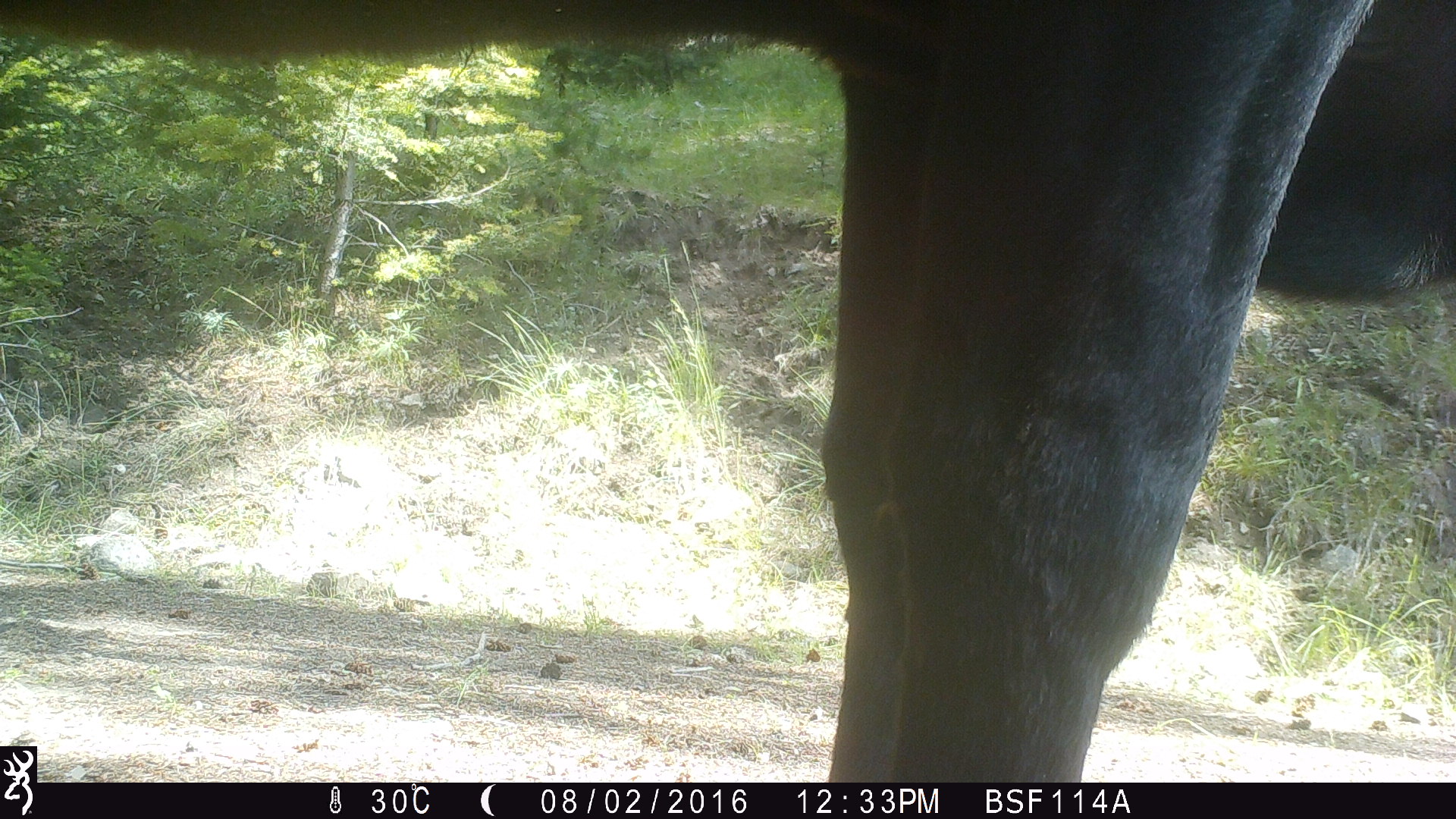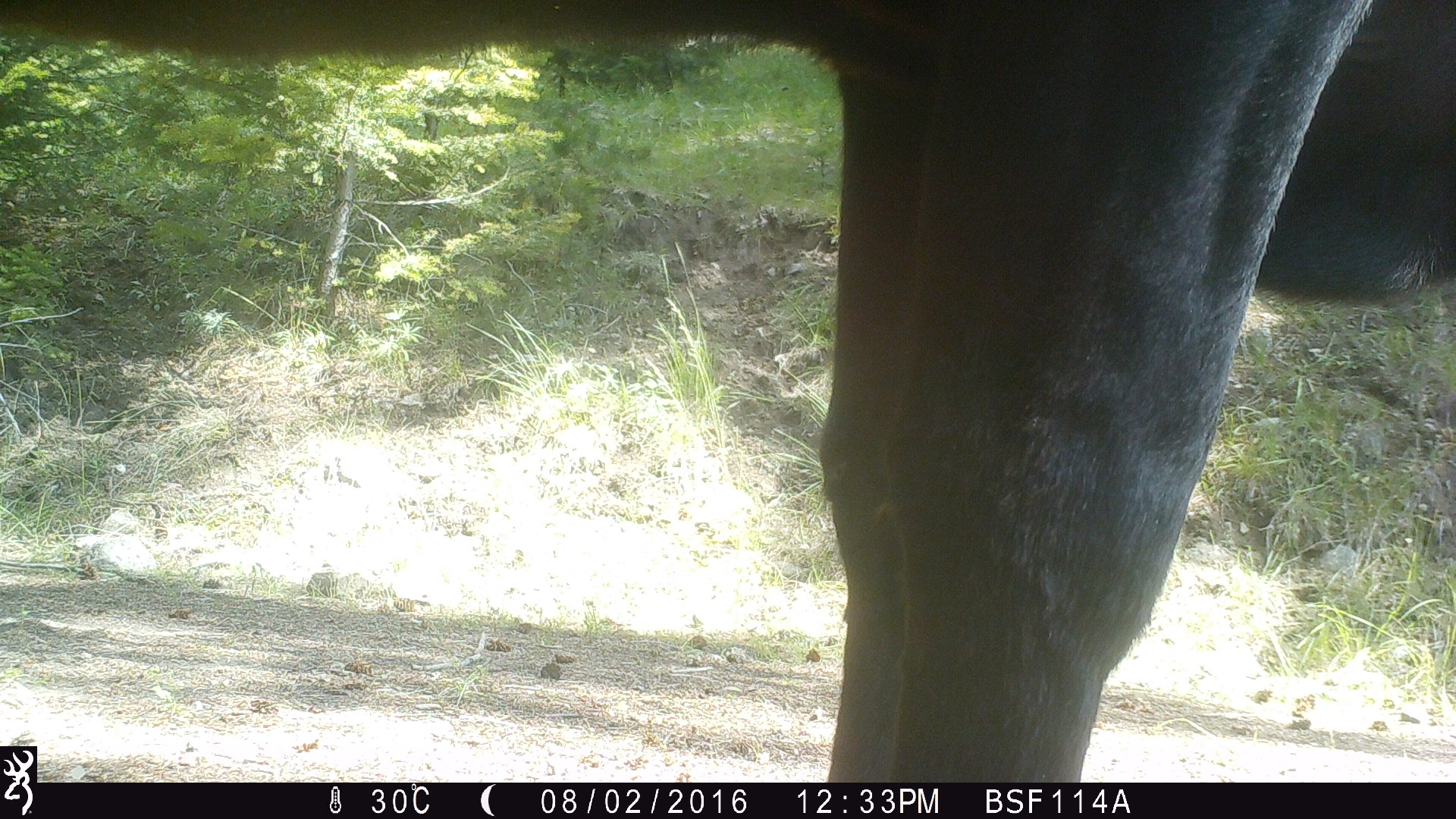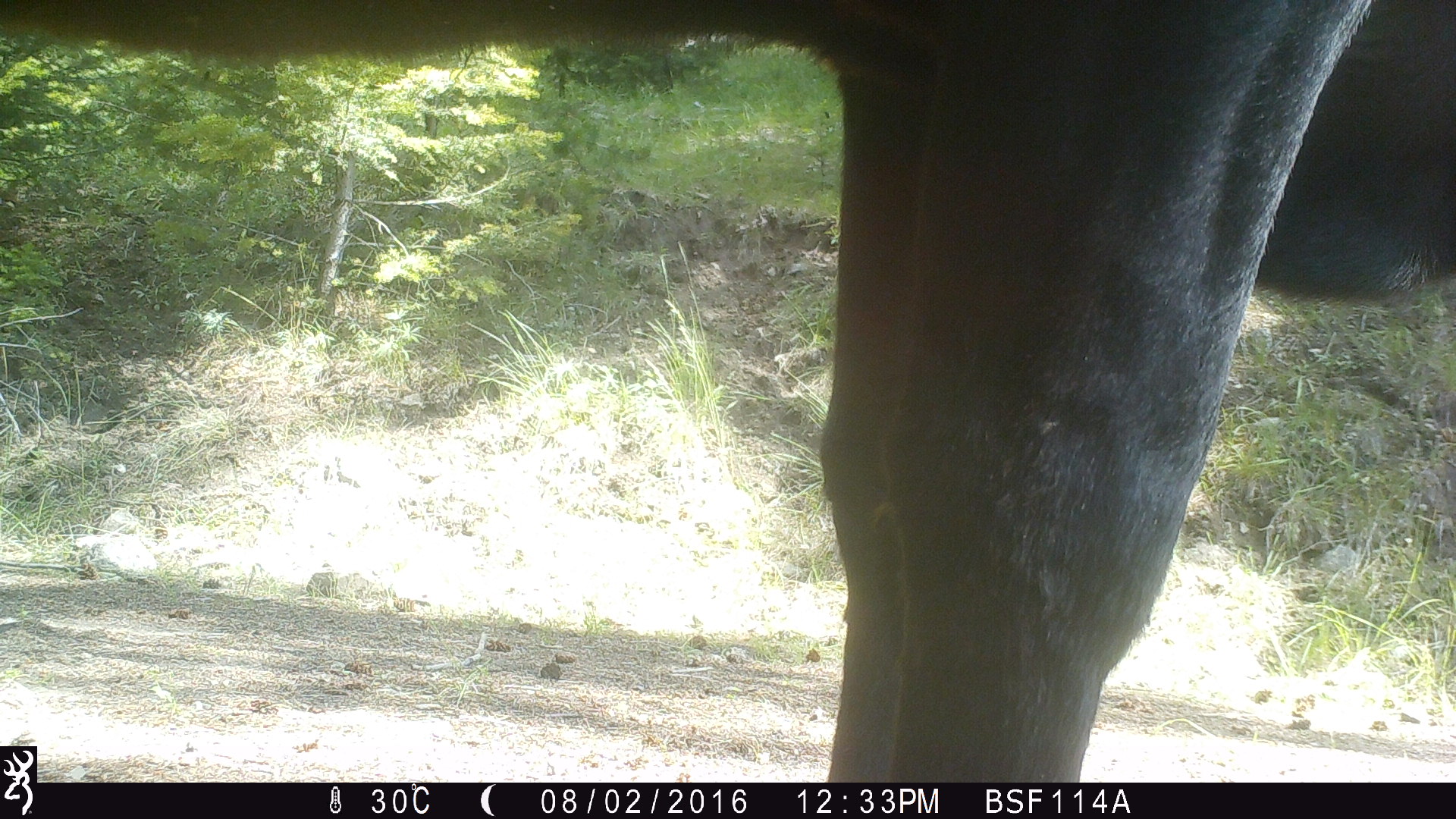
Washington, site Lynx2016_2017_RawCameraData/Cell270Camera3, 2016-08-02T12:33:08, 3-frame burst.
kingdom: Animalia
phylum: Chordata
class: Mammalia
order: Artiodactyla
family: Bovidae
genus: Bos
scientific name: Bos taurus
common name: domestic cattle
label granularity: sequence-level